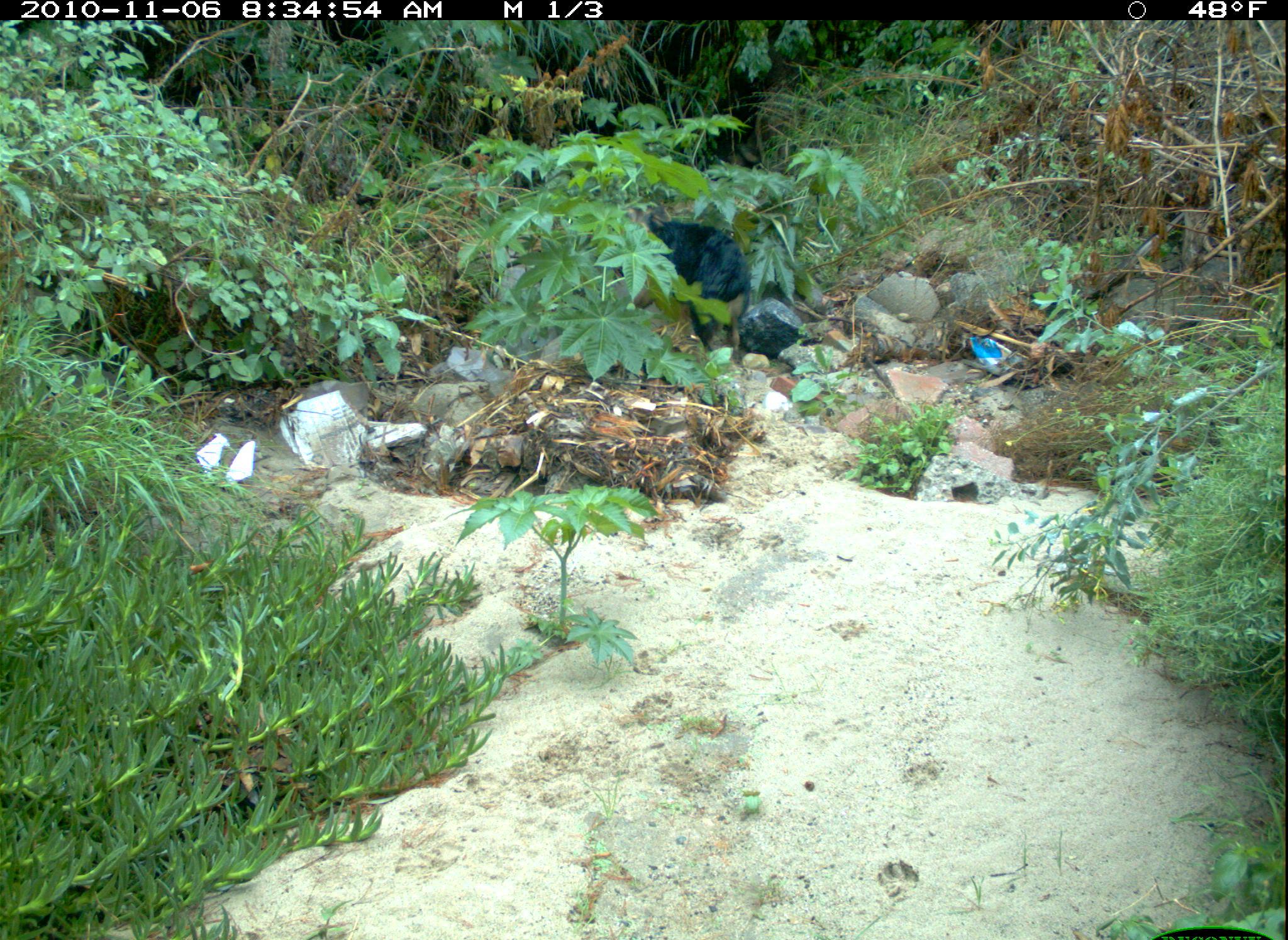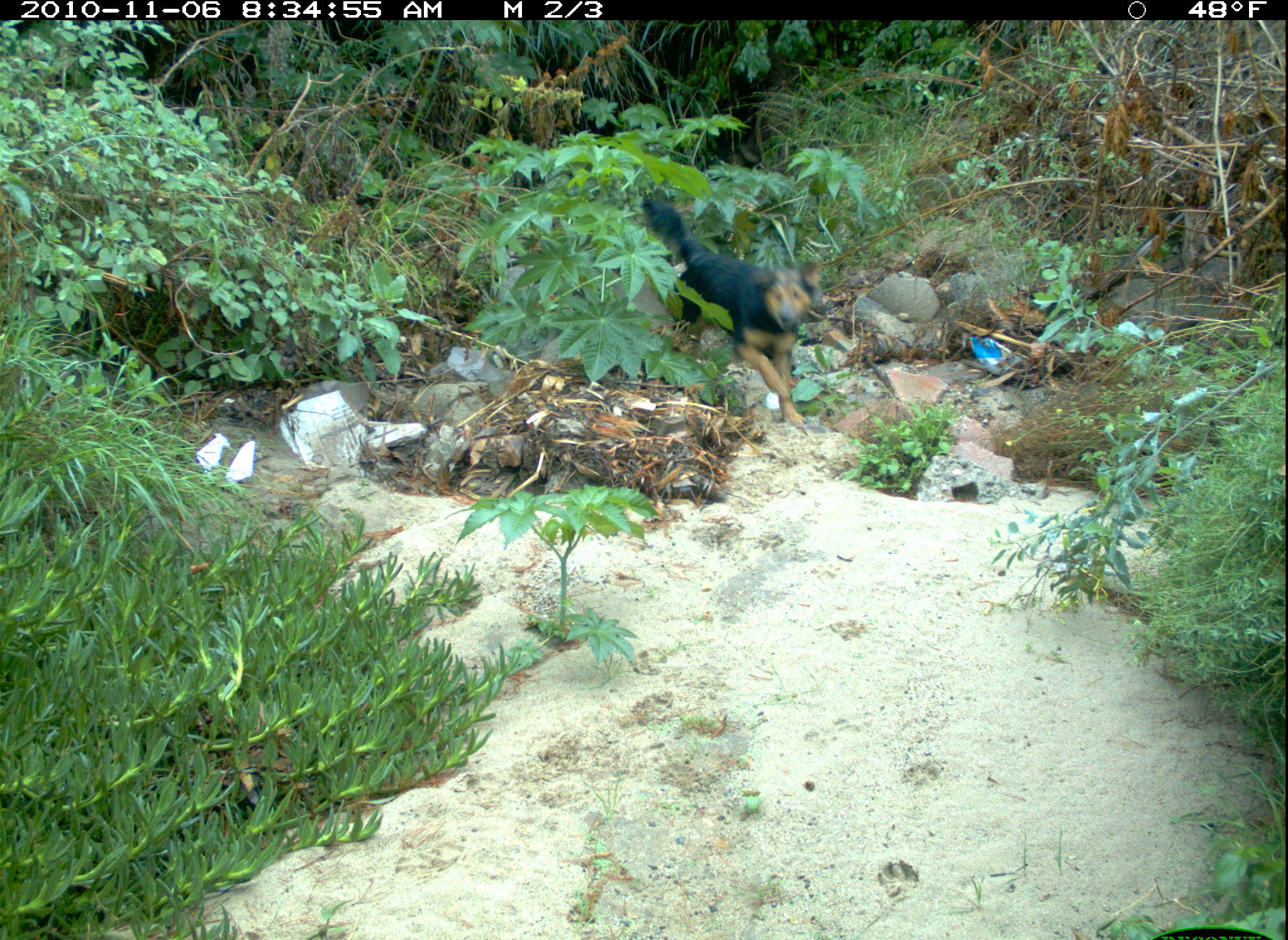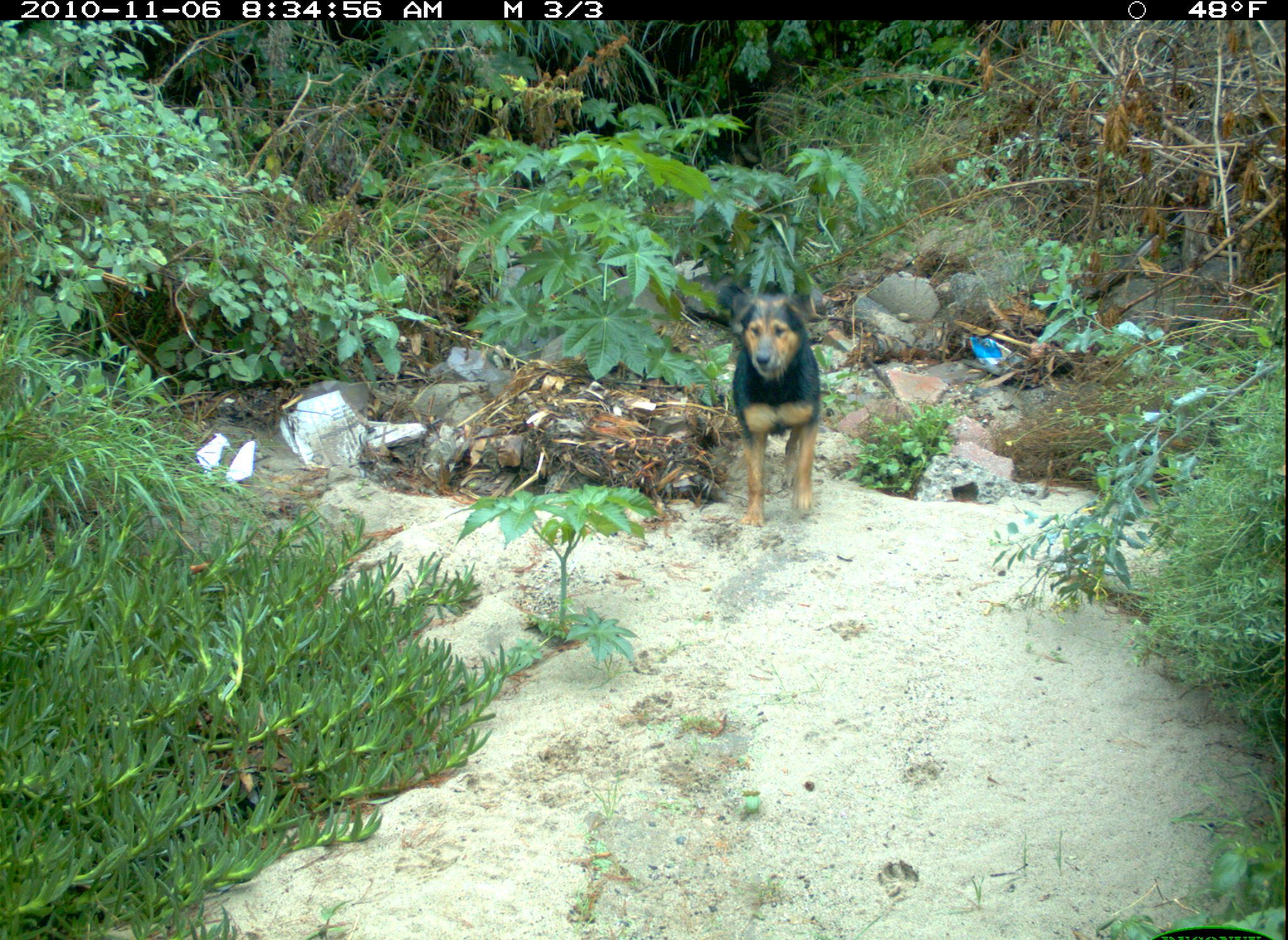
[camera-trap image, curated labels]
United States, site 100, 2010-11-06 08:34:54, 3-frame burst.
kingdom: Animalia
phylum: Chordata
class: Mammalia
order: Carnivora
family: Canidae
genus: Canis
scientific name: Canis familiaris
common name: domestic dog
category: dog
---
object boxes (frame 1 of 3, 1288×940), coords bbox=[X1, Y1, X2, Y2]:
dog: bbox=[642, 209, 758, 377]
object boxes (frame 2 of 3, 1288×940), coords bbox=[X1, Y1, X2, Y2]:
dog: bbox=[630, 176, 848, 451]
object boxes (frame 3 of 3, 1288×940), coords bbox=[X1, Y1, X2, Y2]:
dog: bbox=[713, 274, 844, 540]